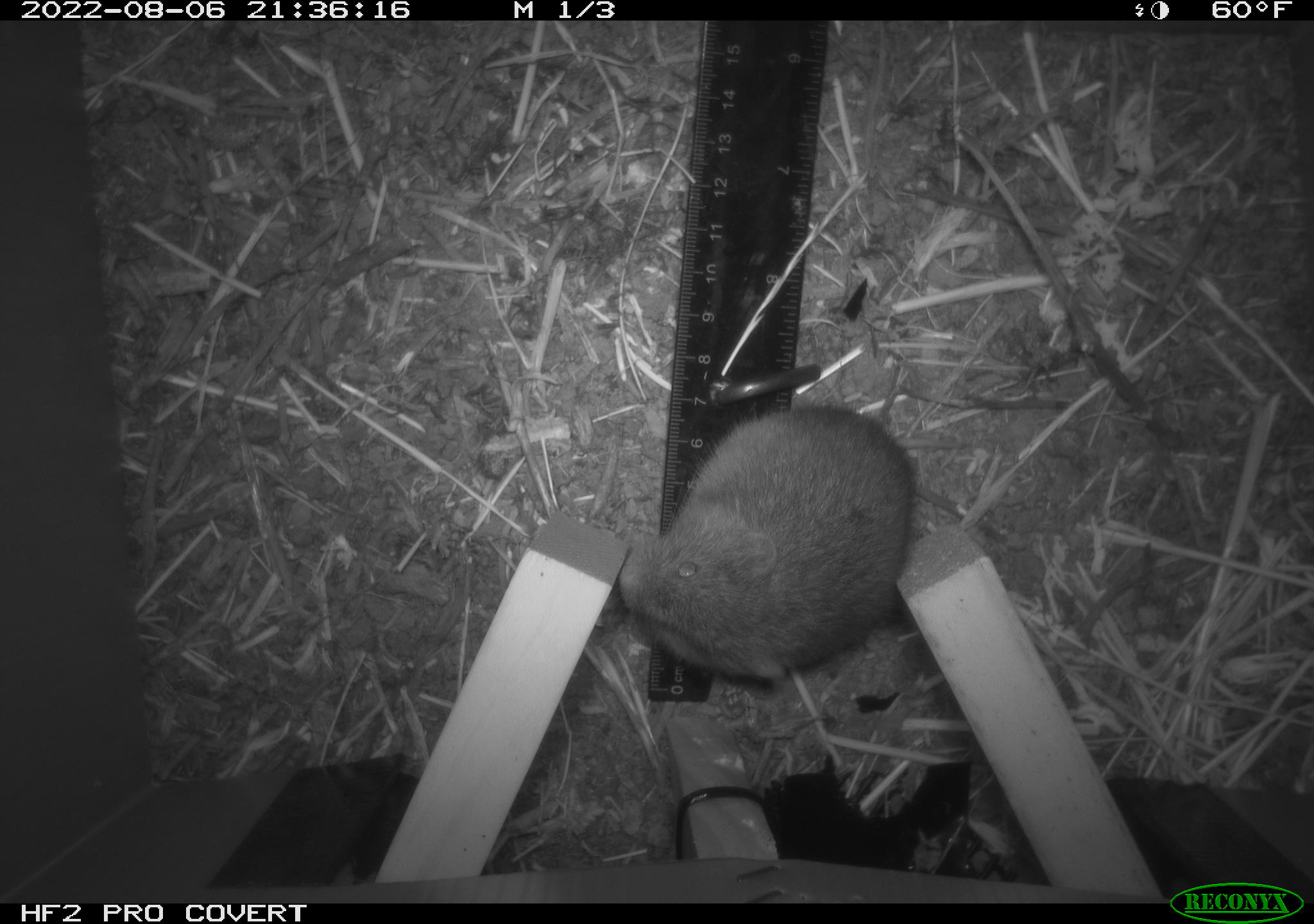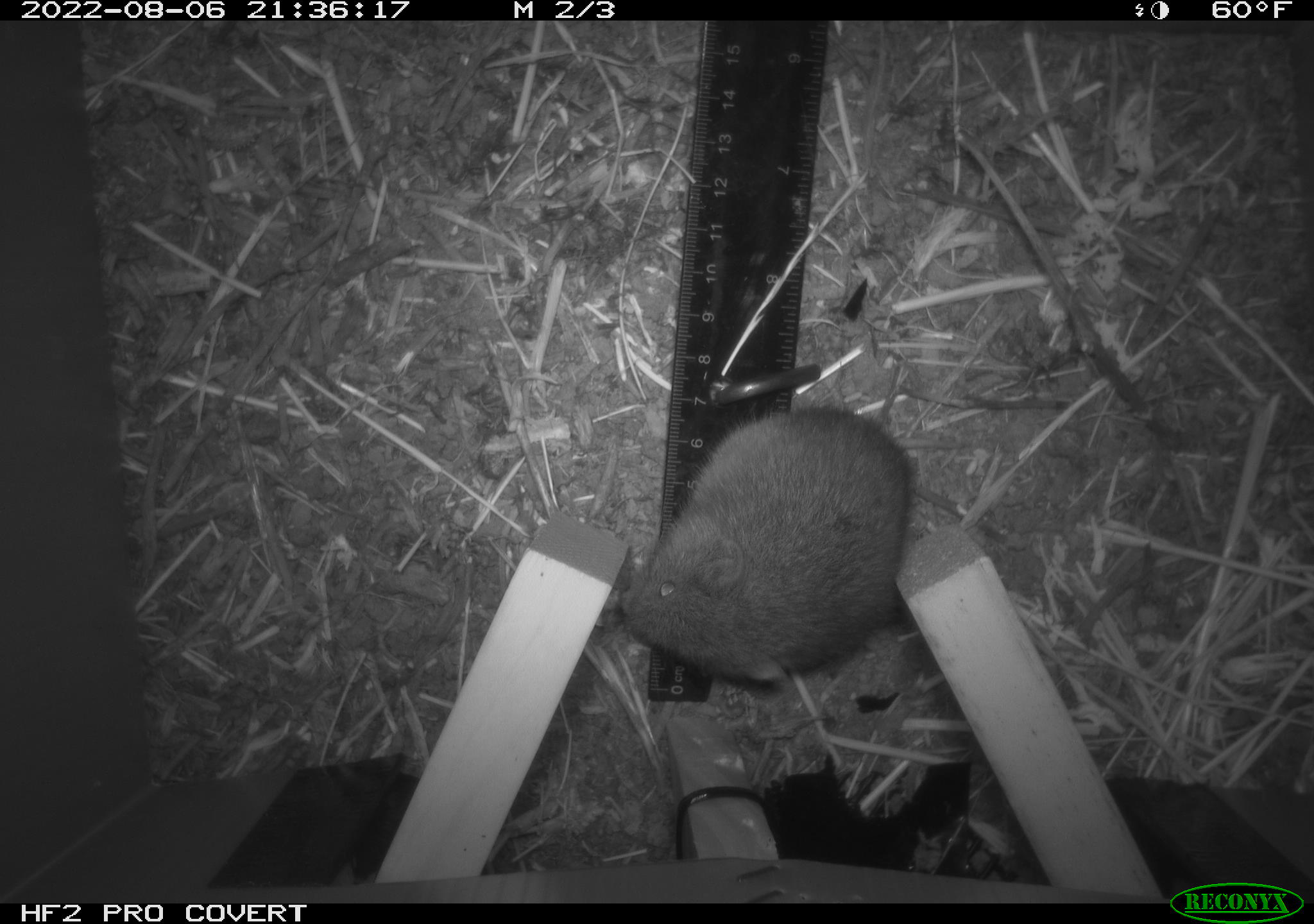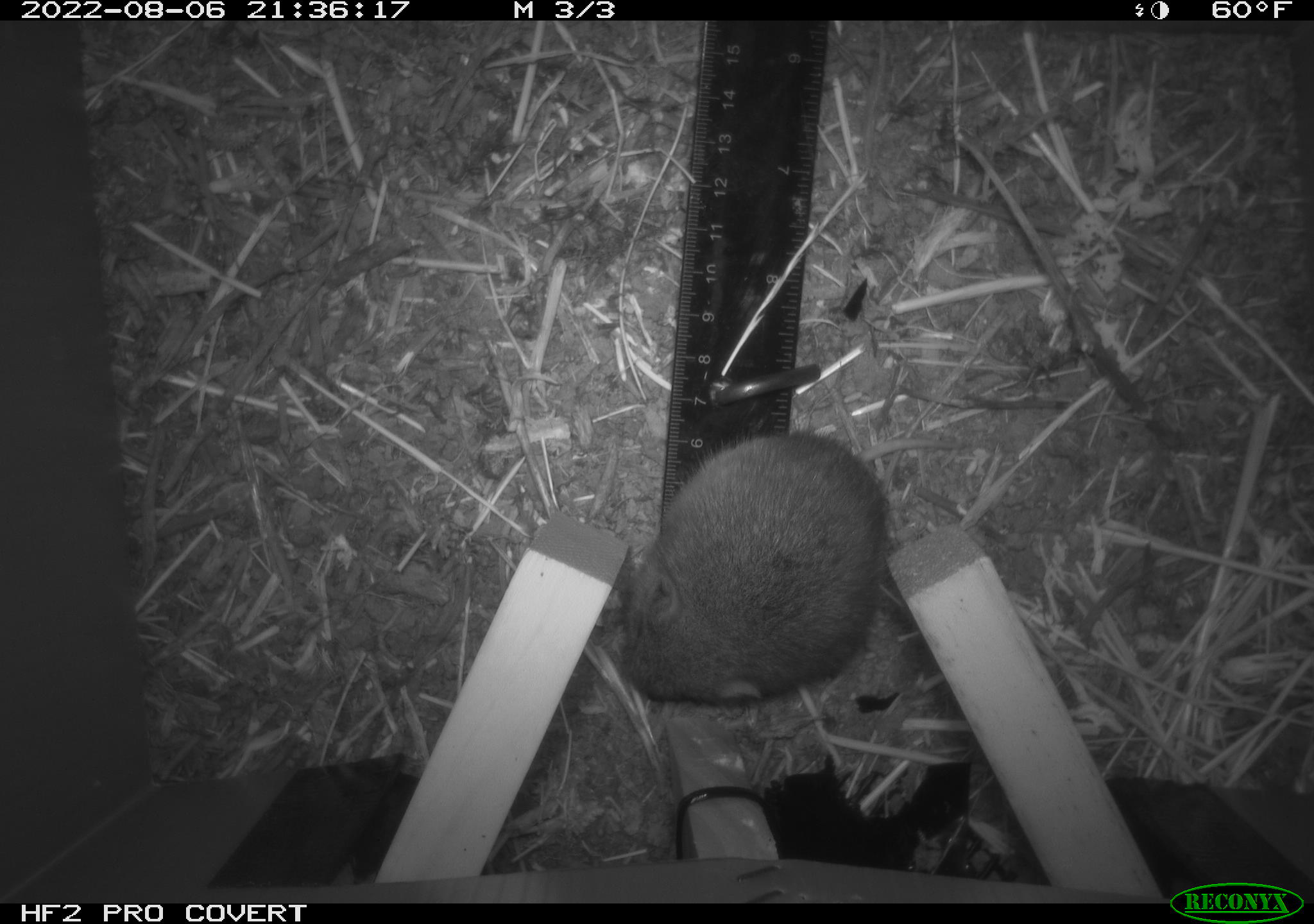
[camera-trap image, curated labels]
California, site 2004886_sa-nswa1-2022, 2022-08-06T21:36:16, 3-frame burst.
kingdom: Animalia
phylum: Chordata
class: Mammalia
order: Rodentia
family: Cricetidae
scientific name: Cricetidae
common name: hamsters, voles, lemmings, and allies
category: cricetidae family